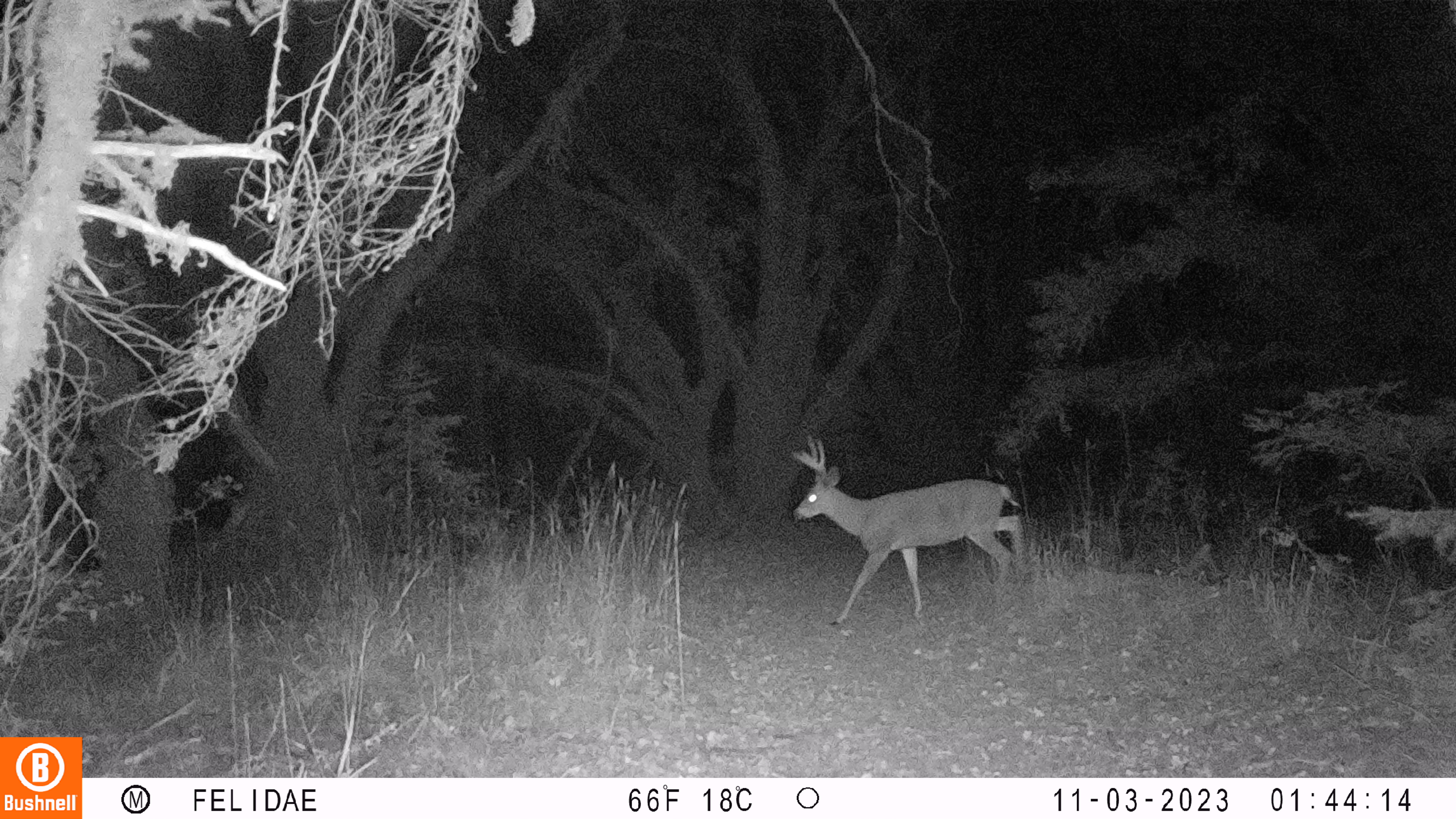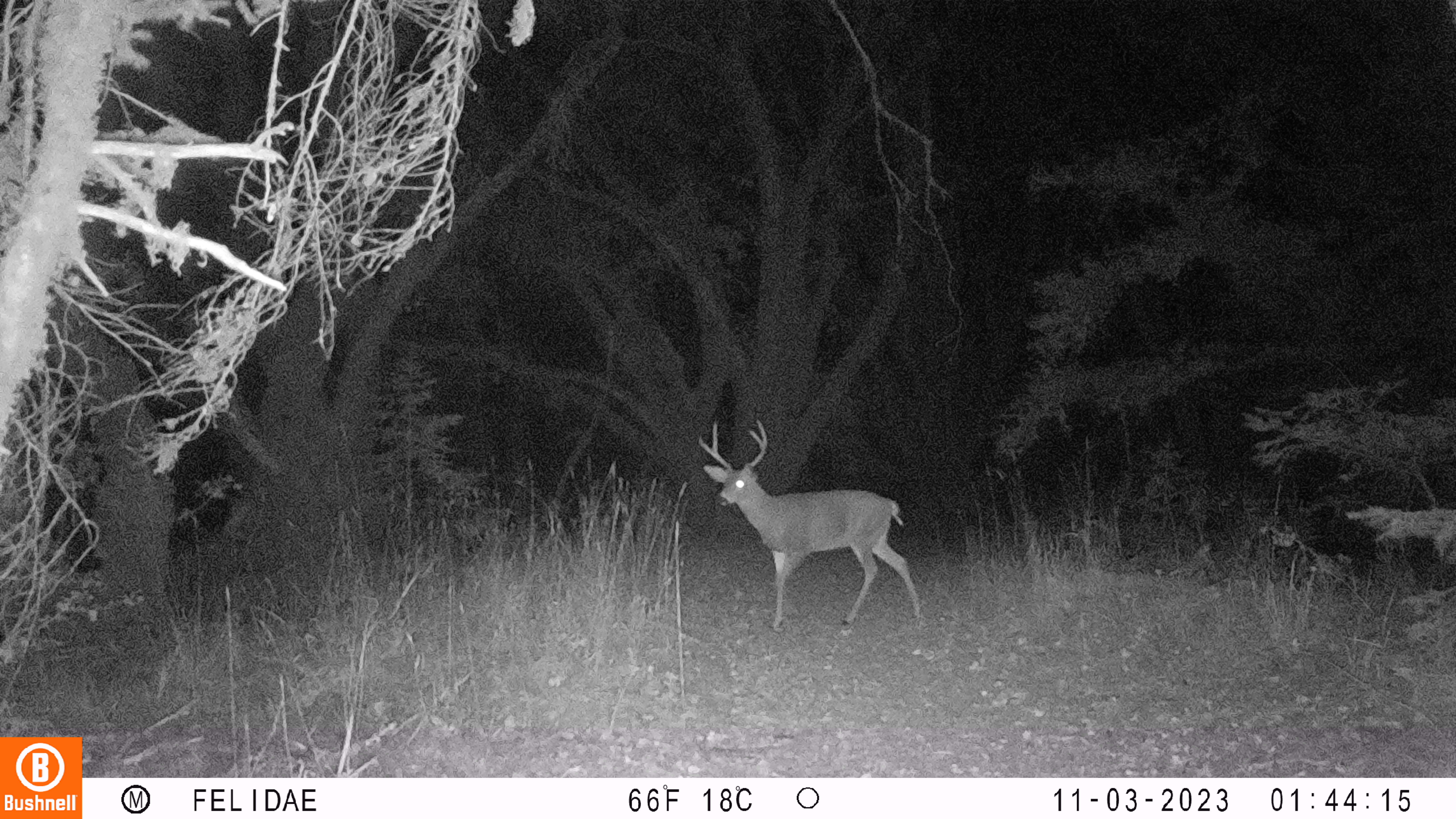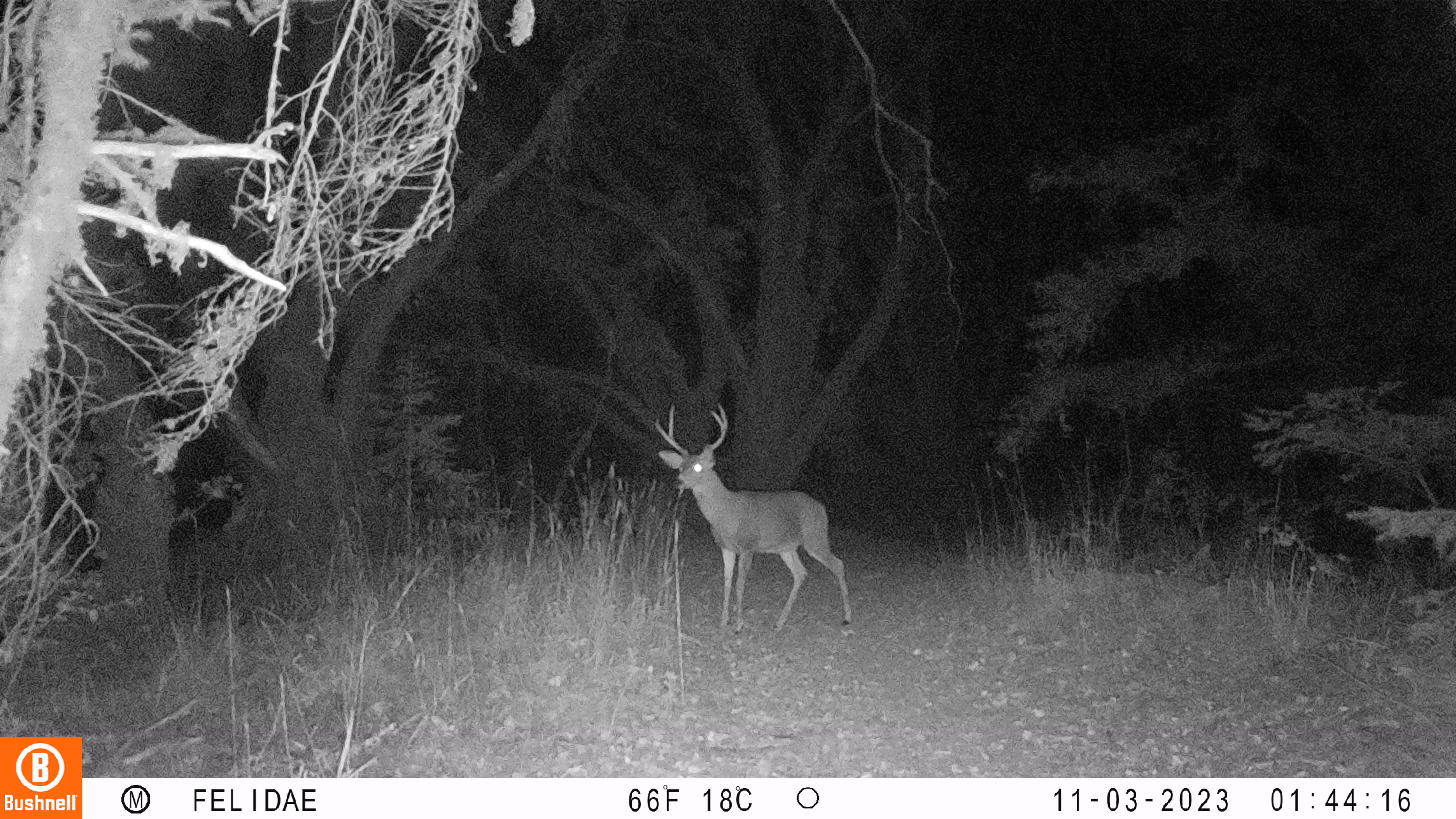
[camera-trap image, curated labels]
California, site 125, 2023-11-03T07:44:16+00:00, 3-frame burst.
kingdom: Animalia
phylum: Chordata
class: Mammalia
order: Artiodactyla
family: Cervidae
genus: Odocoileus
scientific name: Odocoileus hemionus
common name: mule deer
Mule deer (Odocoileus hemionus).